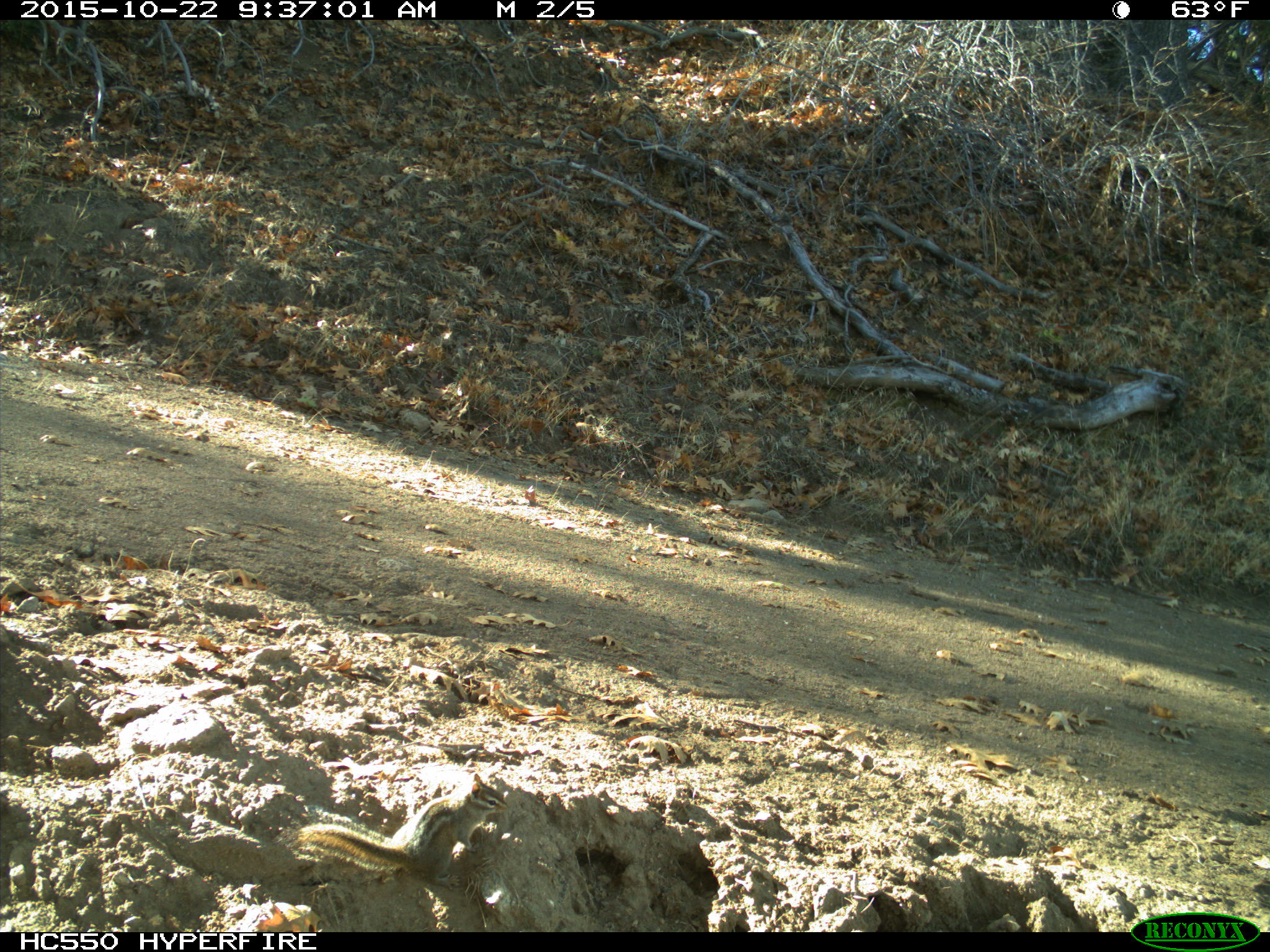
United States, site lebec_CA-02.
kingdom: Animalia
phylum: Chordata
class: Mammalia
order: Rodentia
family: Sciuridae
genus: Tamias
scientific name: Tamias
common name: chipmunk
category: unidentified chipmunk